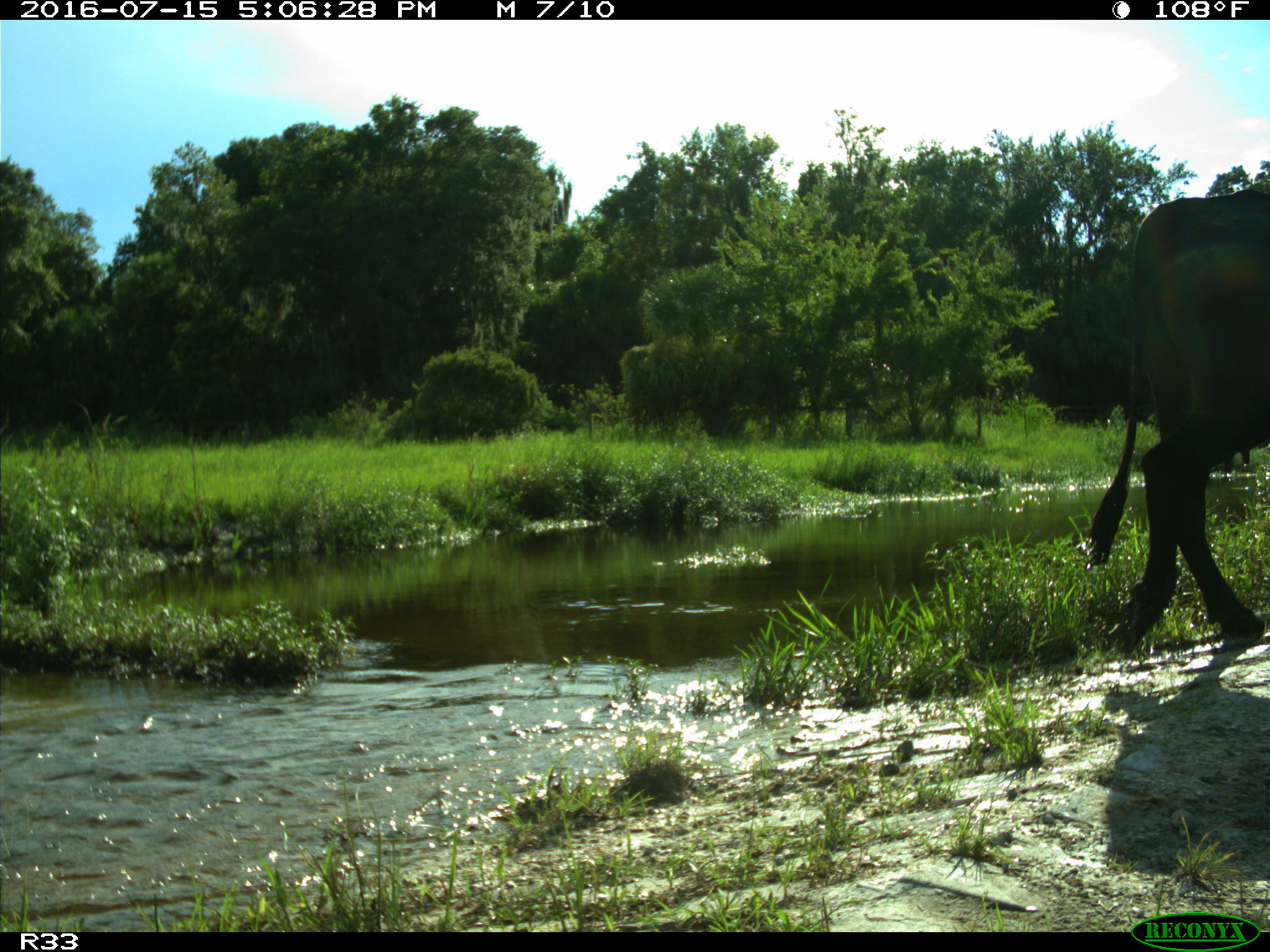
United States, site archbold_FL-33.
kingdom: Animalia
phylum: Chordata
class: Mammalia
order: Artiodactyla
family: Bovidae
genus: Bos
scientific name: Bos taurus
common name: domestic cow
Bos taurus (domestic cow).